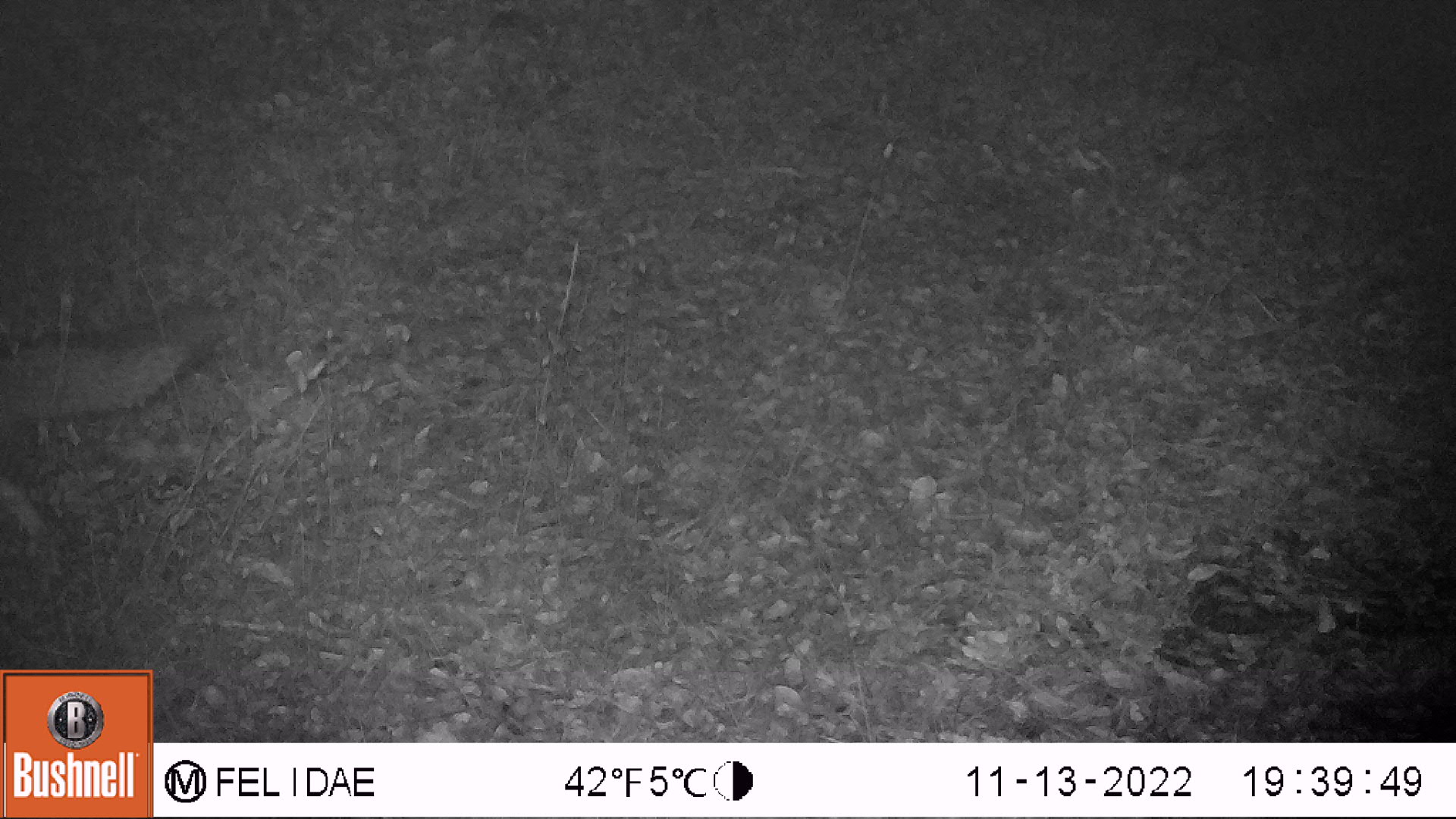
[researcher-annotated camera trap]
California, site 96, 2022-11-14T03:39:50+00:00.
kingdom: Animalia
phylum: Chordata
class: Mammalia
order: Carnivora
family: Canidae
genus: Urocyon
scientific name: Urocyon cinereoargenteus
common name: gray fox